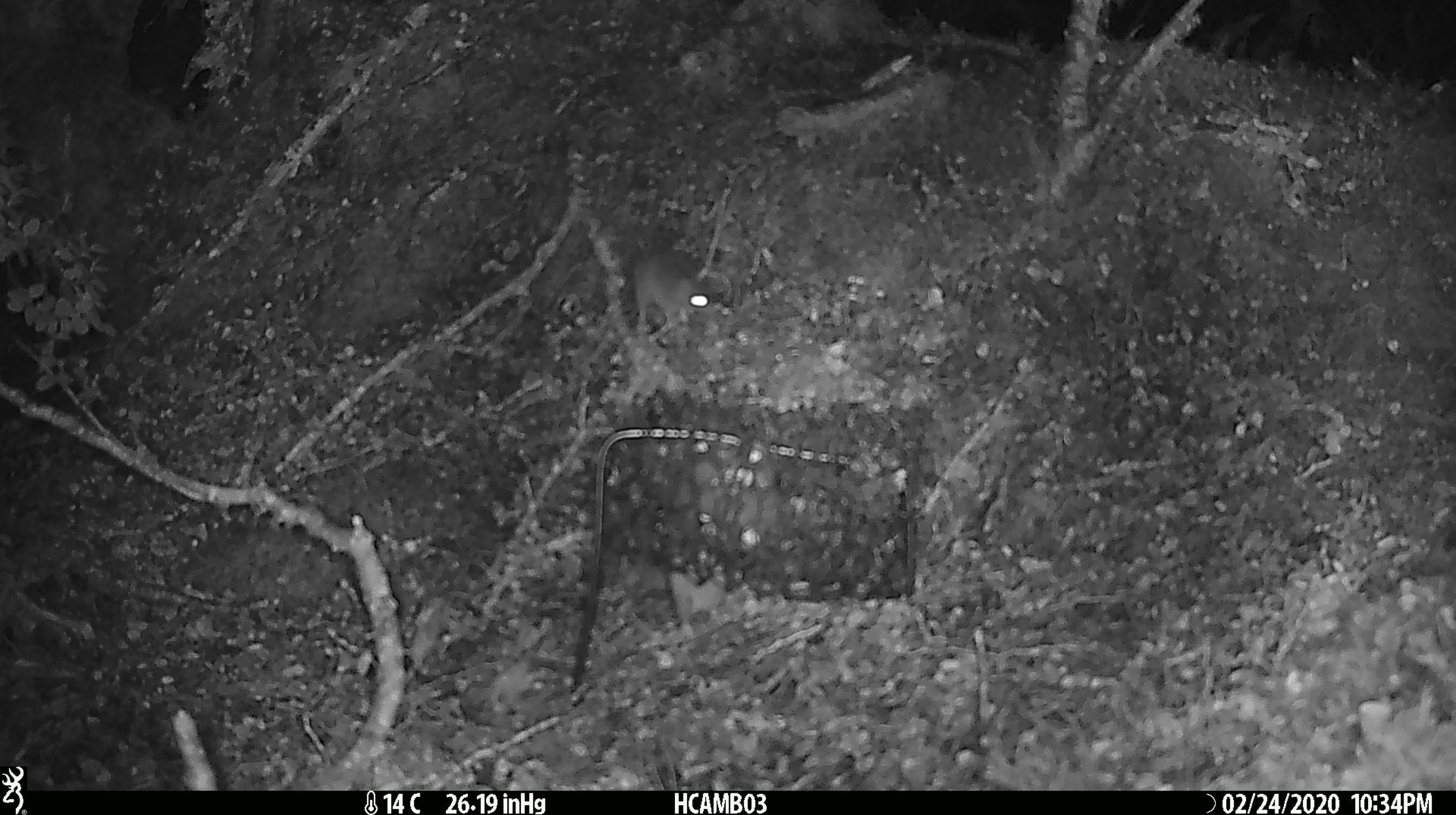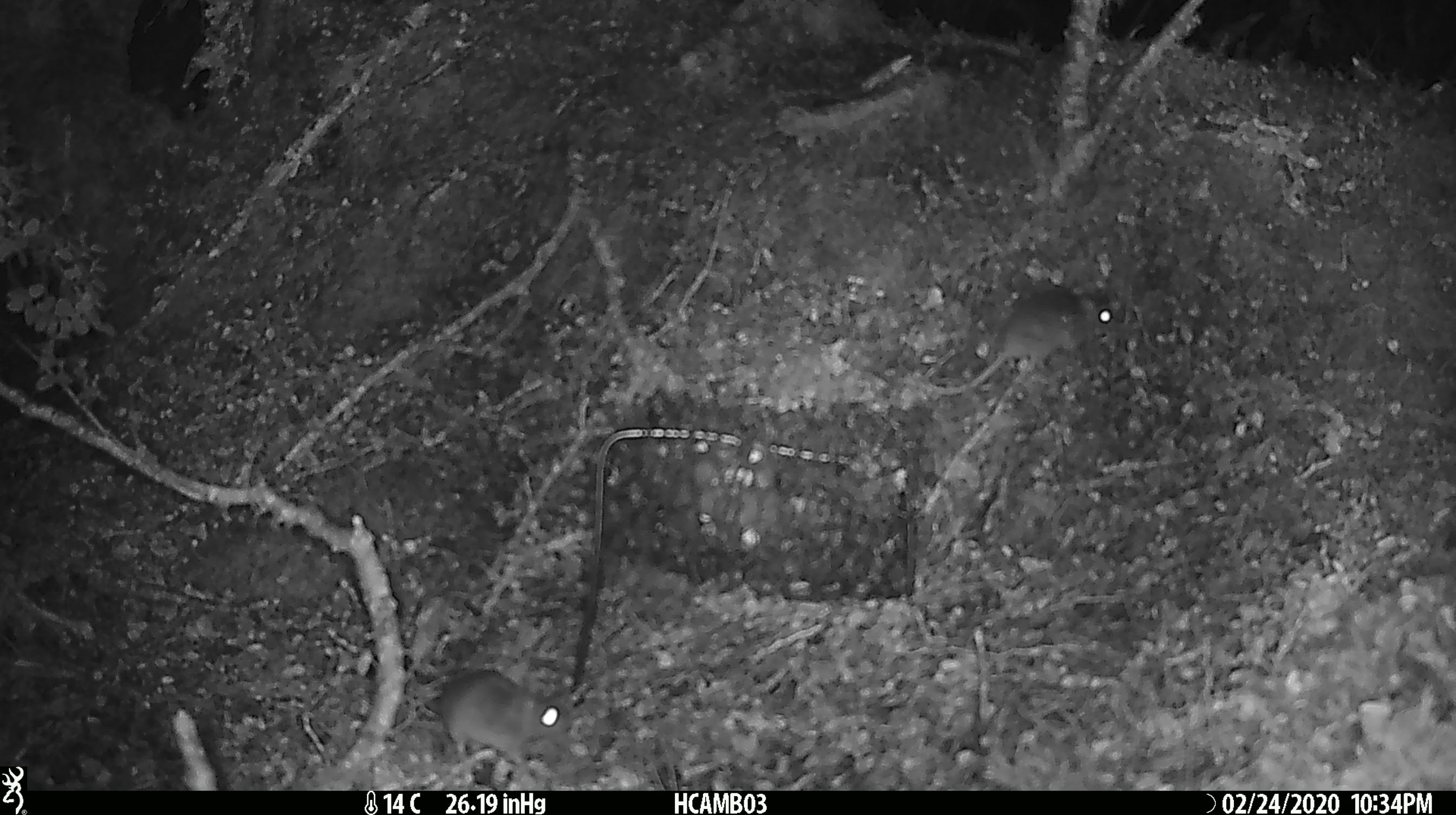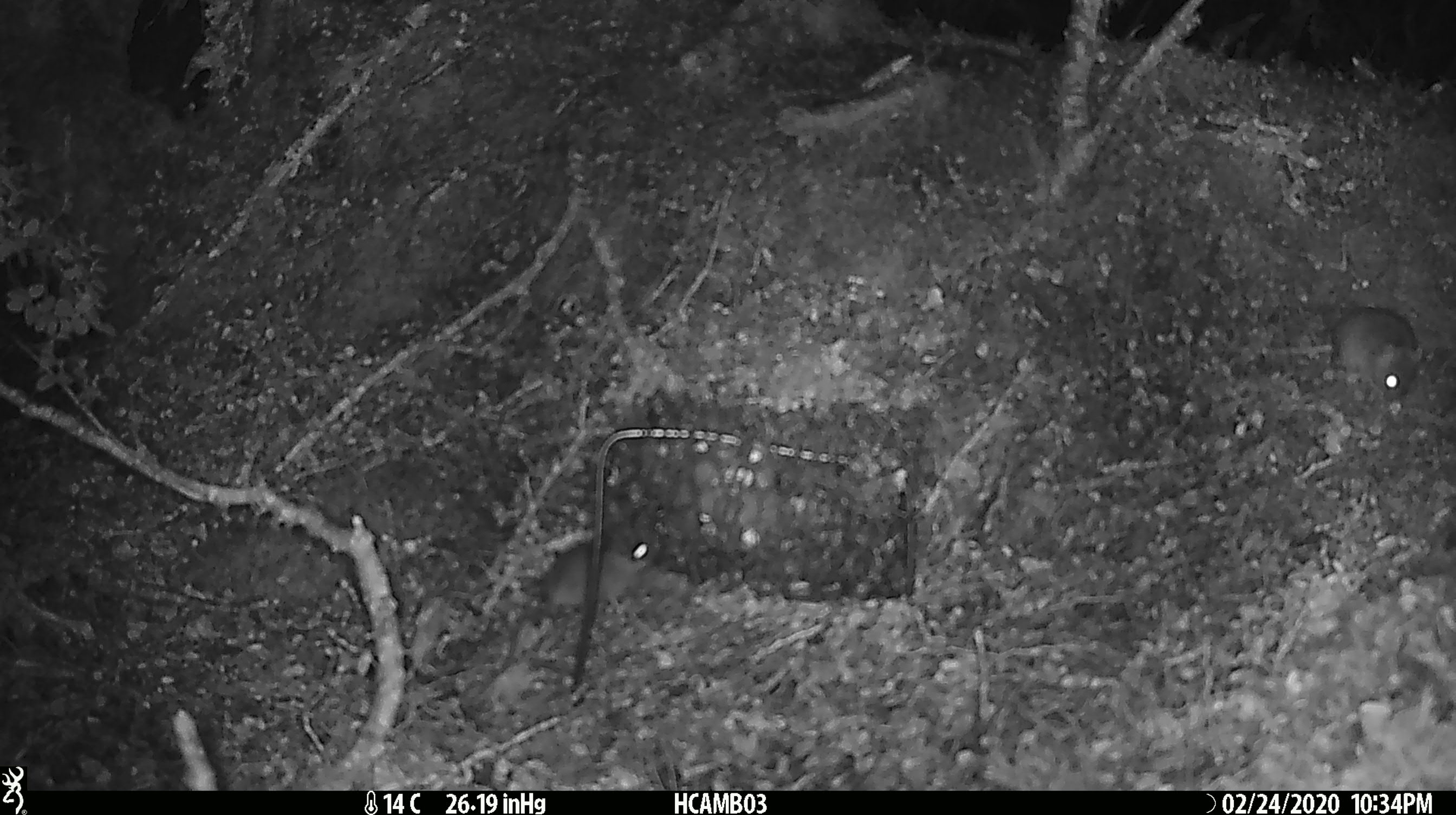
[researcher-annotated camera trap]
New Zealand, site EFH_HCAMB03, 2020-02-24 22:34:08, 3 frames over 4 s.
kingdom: Animalia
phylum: Chordata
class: Mammalia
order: Rodentia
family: Muridae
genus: Mus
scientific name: Mus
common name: mouse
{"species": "mouse (Mus)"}